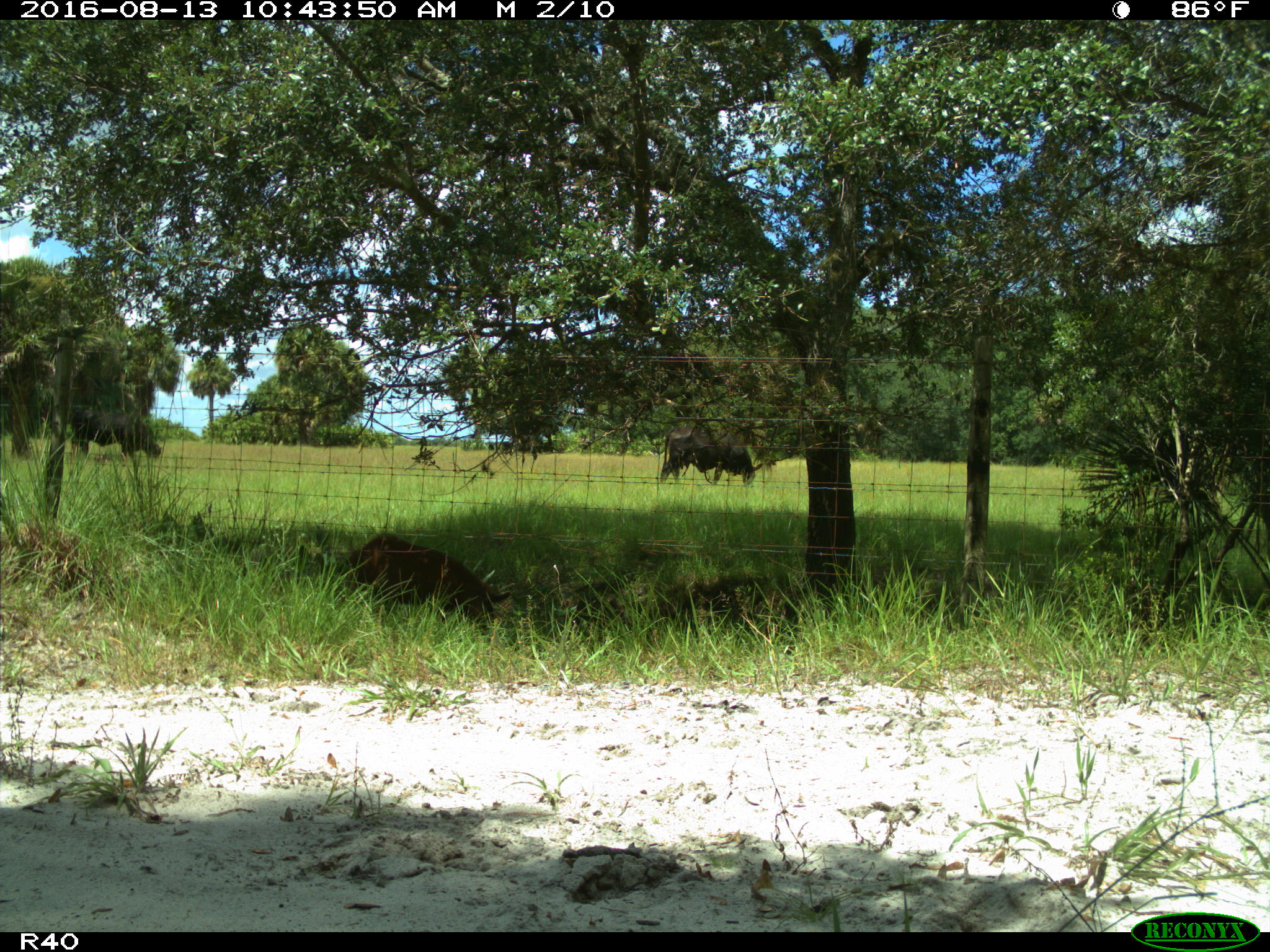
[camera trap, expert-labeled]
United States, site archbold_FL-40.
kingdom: Animalia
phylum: Chordata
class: Mammalia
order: Artiodactyla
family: Suidae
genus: Sus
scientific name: Sus scrofa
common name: wild boar